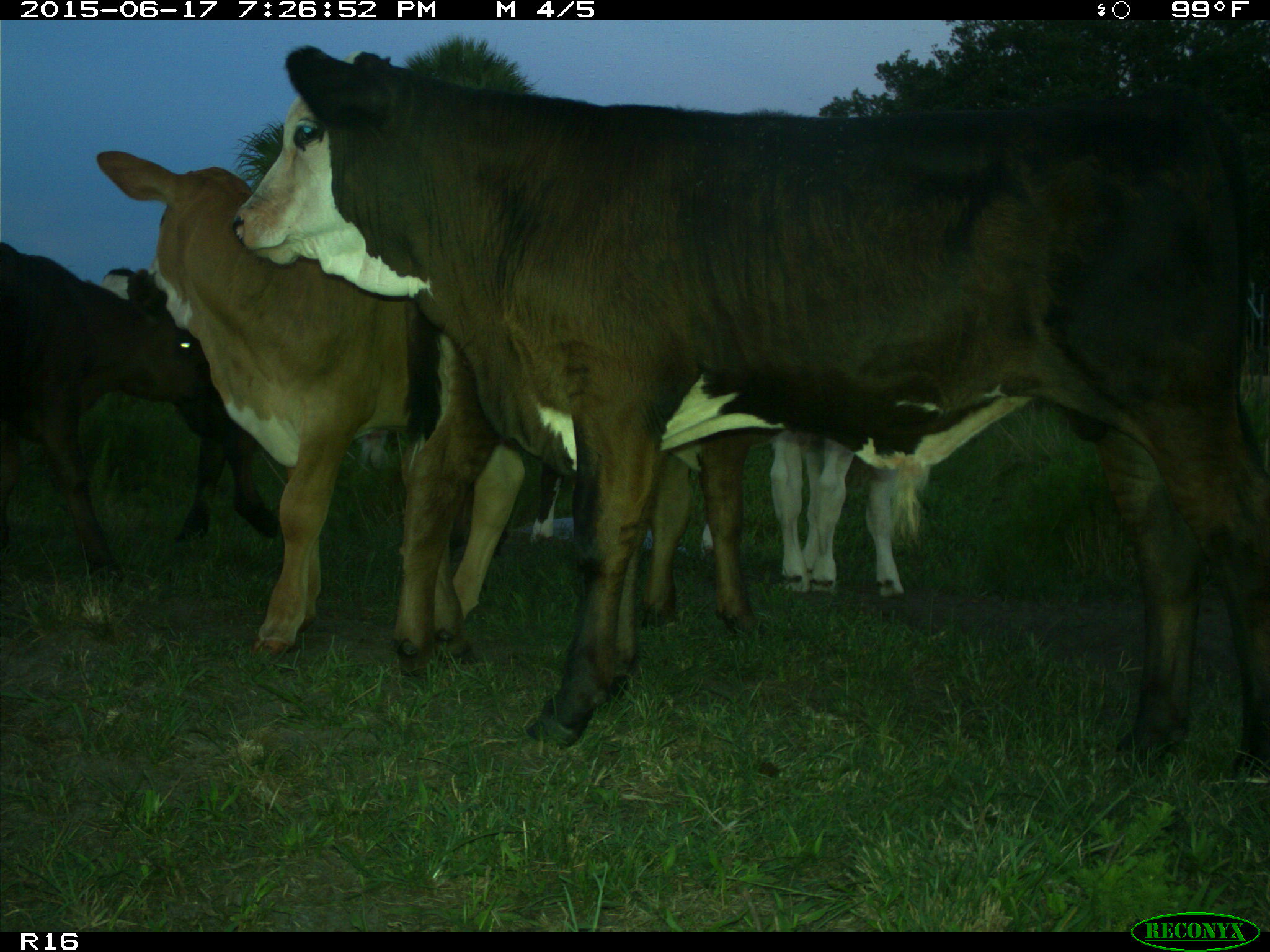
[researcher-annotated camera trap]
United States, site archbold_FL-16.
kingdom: Animalia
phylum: Chordata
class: Mammalia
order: Artiodactyla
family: Bovidae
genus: Bos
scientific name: Bos taurus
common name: domestic cow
Bos taurus (domestic cow).